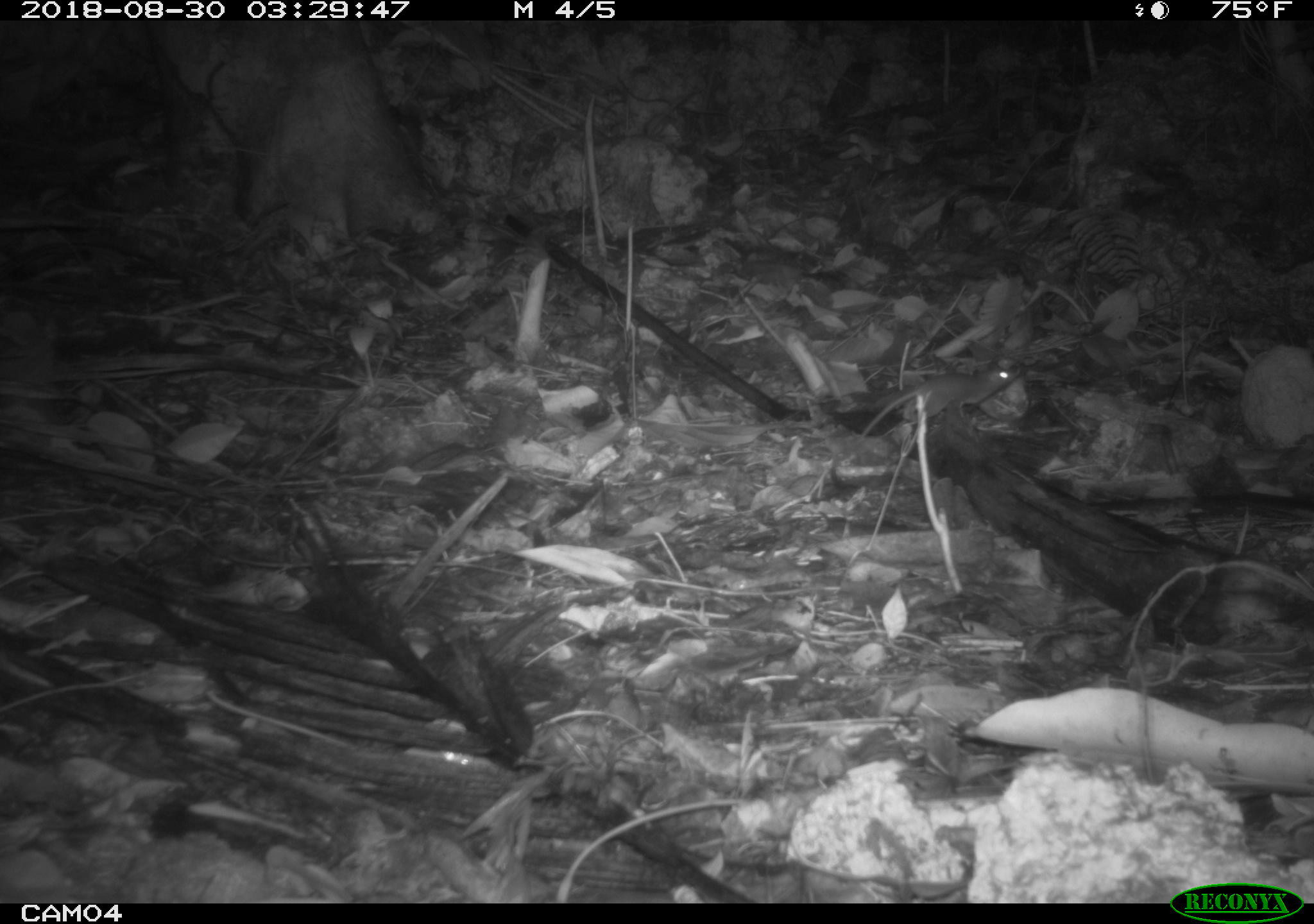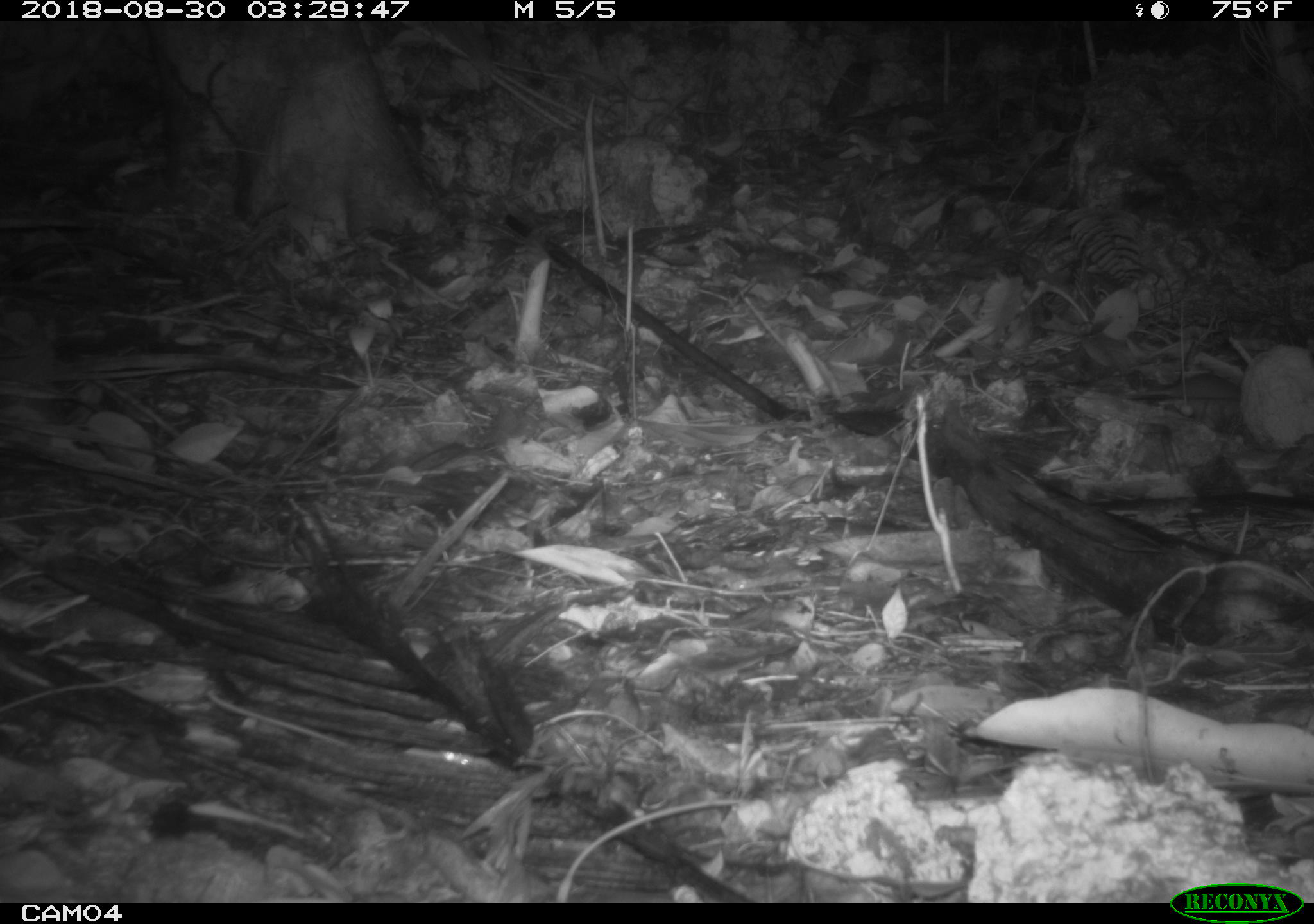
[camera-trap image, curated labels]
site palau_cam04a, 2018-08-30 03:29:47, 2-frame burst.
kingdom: Animalia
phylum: Chordata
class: Mammalia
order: Rodentia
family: Muridae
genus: Rattus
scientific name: Rattus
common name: rat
Rat (Rattus).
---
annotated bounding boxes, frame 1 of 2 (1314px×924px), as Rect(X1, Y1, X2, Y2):
rat: Rect(824, 357, 1021, 428)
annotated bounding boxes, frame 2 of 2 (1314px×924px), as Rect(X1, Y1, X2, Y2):
rat: Rect(1127, 377, 1243, 411)